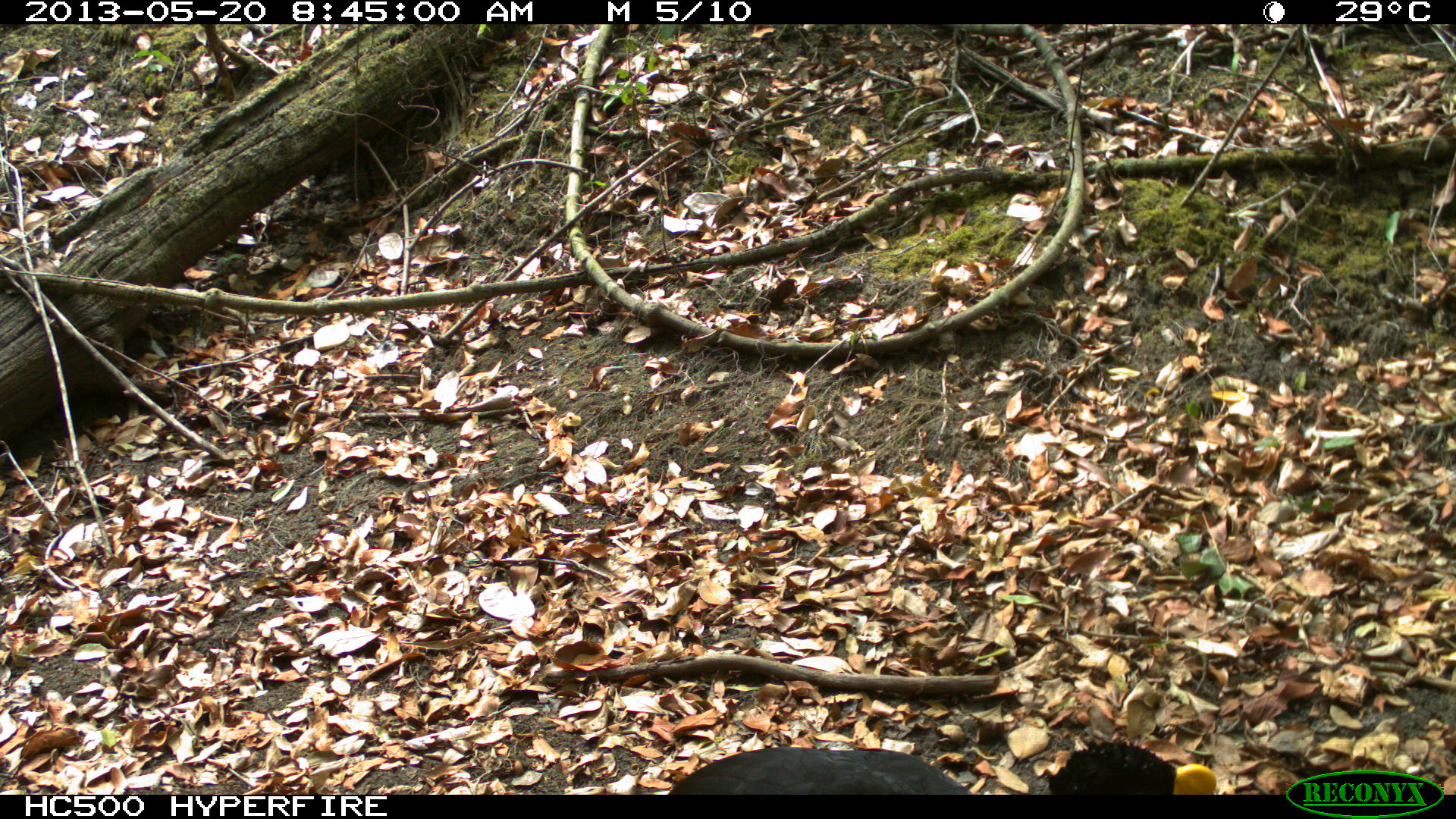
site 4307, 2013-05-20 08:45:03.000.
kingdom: Animalia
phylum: Chordata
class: Aves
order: Galliformes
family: Cracidae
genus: Crax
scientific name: Crax rubra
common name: great curassow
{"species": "Crax rubra (great curassow)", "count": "1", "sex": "male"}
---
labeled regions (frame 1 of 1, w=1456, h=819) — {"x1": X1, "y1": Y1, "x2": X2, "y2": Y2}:
crax rubra: {"x1": 664, "y1": 739, "x2": 1217, "y2": 794}